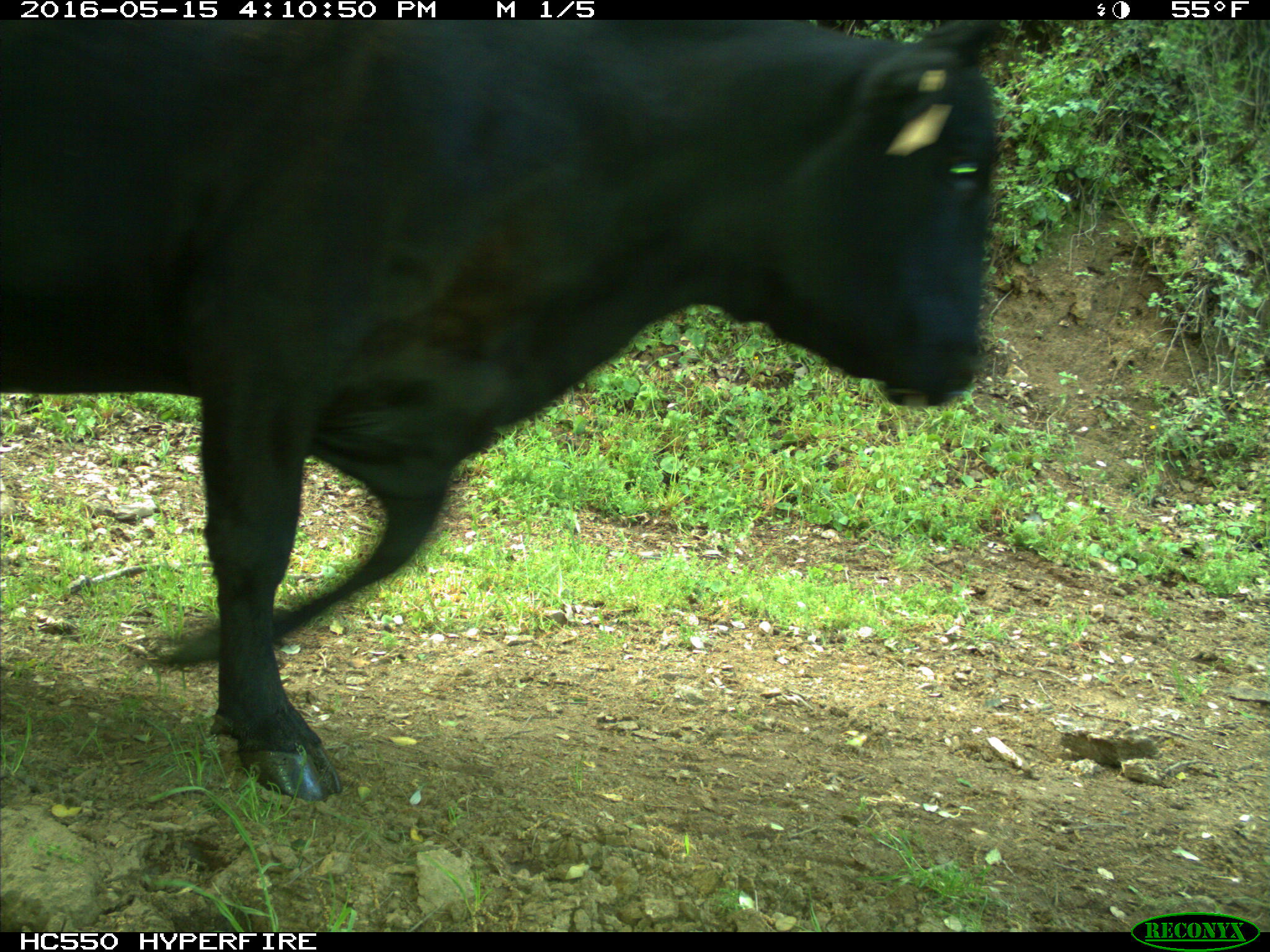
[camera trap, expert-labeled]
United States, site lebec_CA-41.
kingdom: Animalia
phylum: Chordata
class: Mammalia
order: Artiodactyla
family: Bovidae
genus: Bos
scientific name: Bos taurus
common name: domestic cow